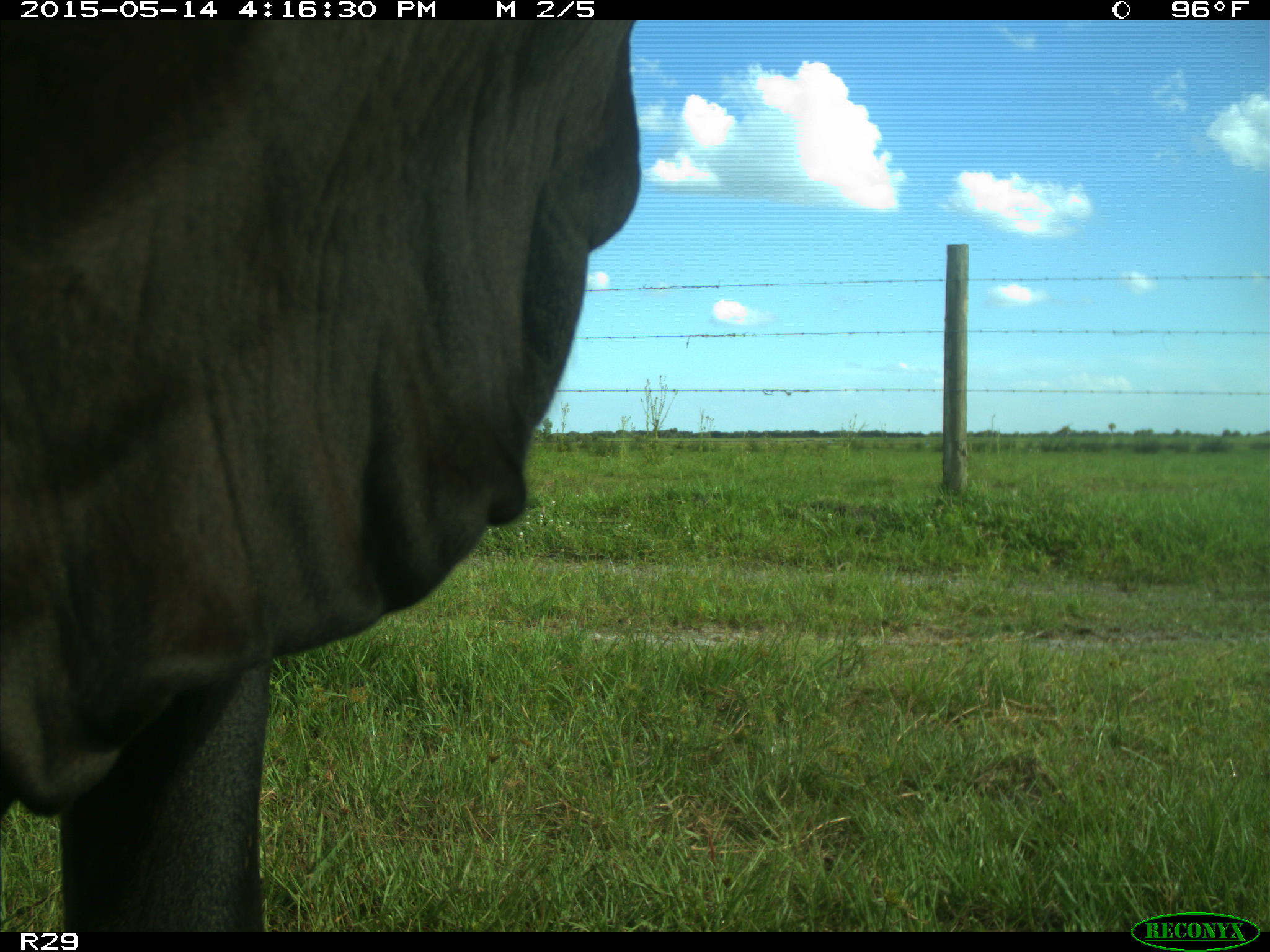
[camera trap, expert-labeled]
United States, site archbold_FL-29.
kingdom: Animalia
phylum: Chordata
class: Mammalia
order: Artiodactyla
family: Bovidae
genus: Bos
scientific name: Bos taurus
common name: domestic cow